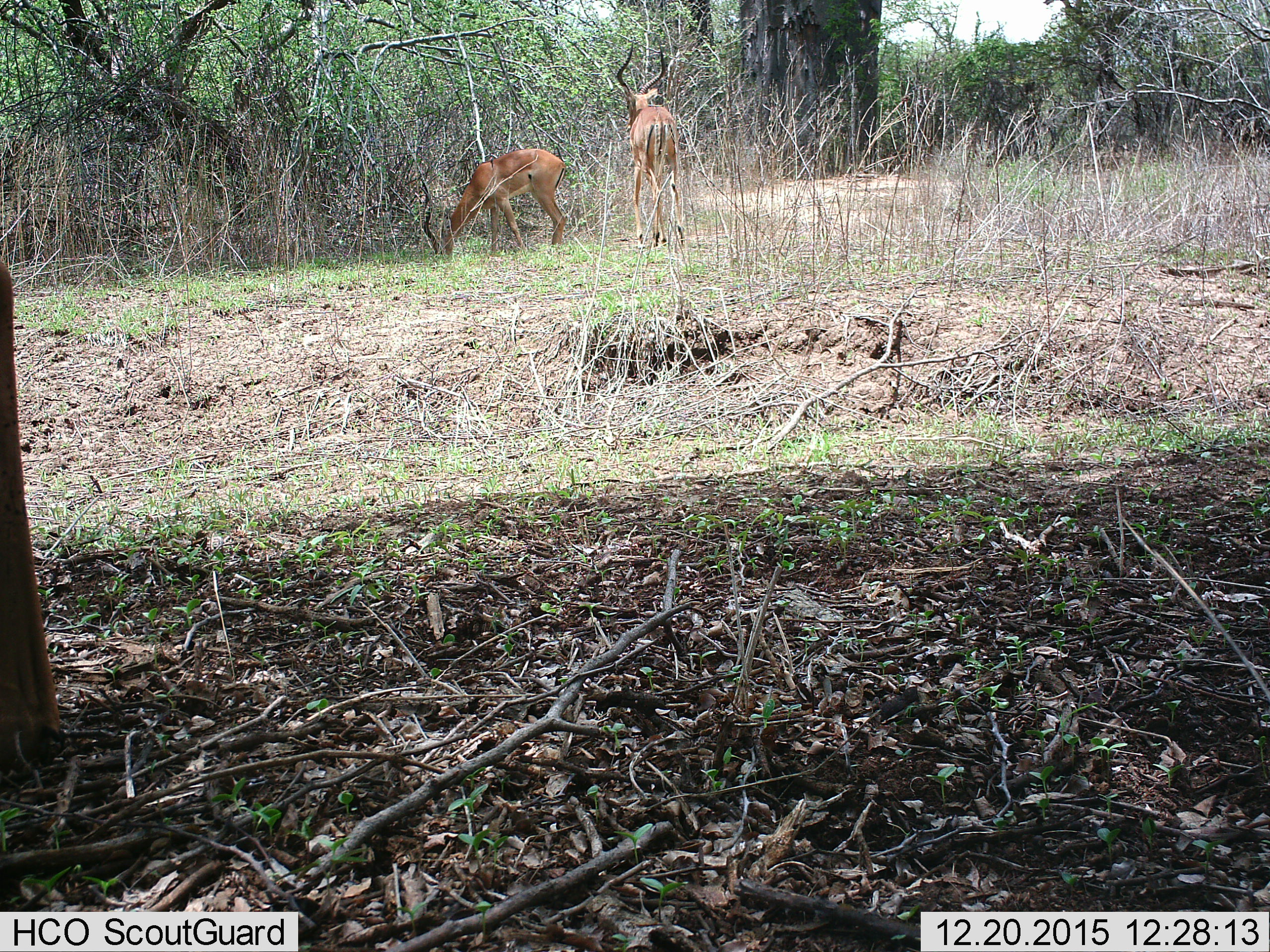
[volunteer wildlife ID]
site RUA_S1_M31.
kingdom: Animalia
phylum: Chordata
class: Mammalia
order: Artiodactyla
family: Bovidae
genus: Aepyceros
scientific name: Aepyceros melampus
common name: impala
Impala (Aepyceros melampus), count 2. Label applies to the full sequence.